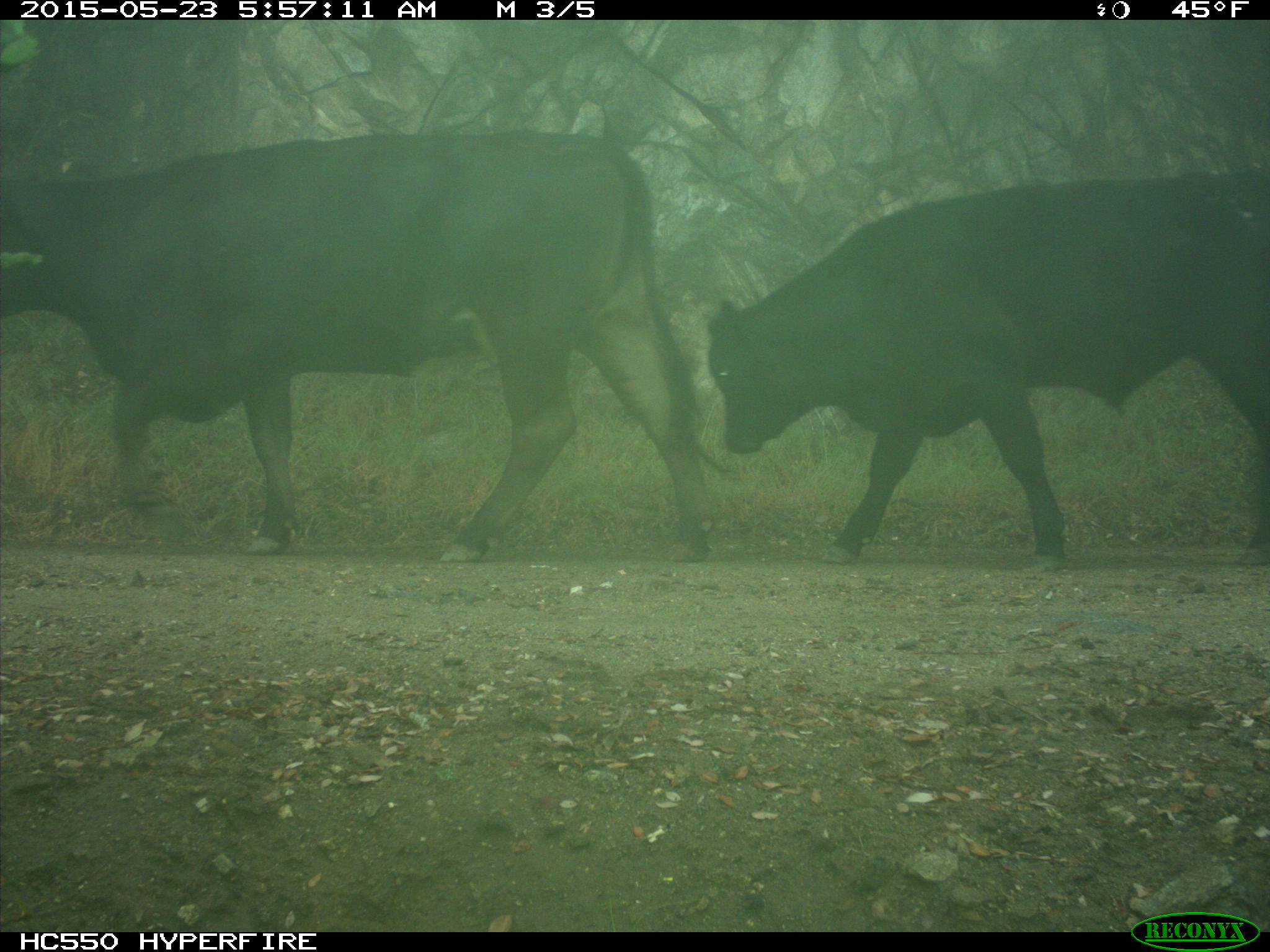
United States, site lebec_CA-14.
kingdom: Animalia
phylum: Chordata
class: Mammalia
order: Artiodactyla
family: Bovidae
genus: Bos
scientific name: Bos taurus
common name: domestic cow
Bos taurus (domestic cow).